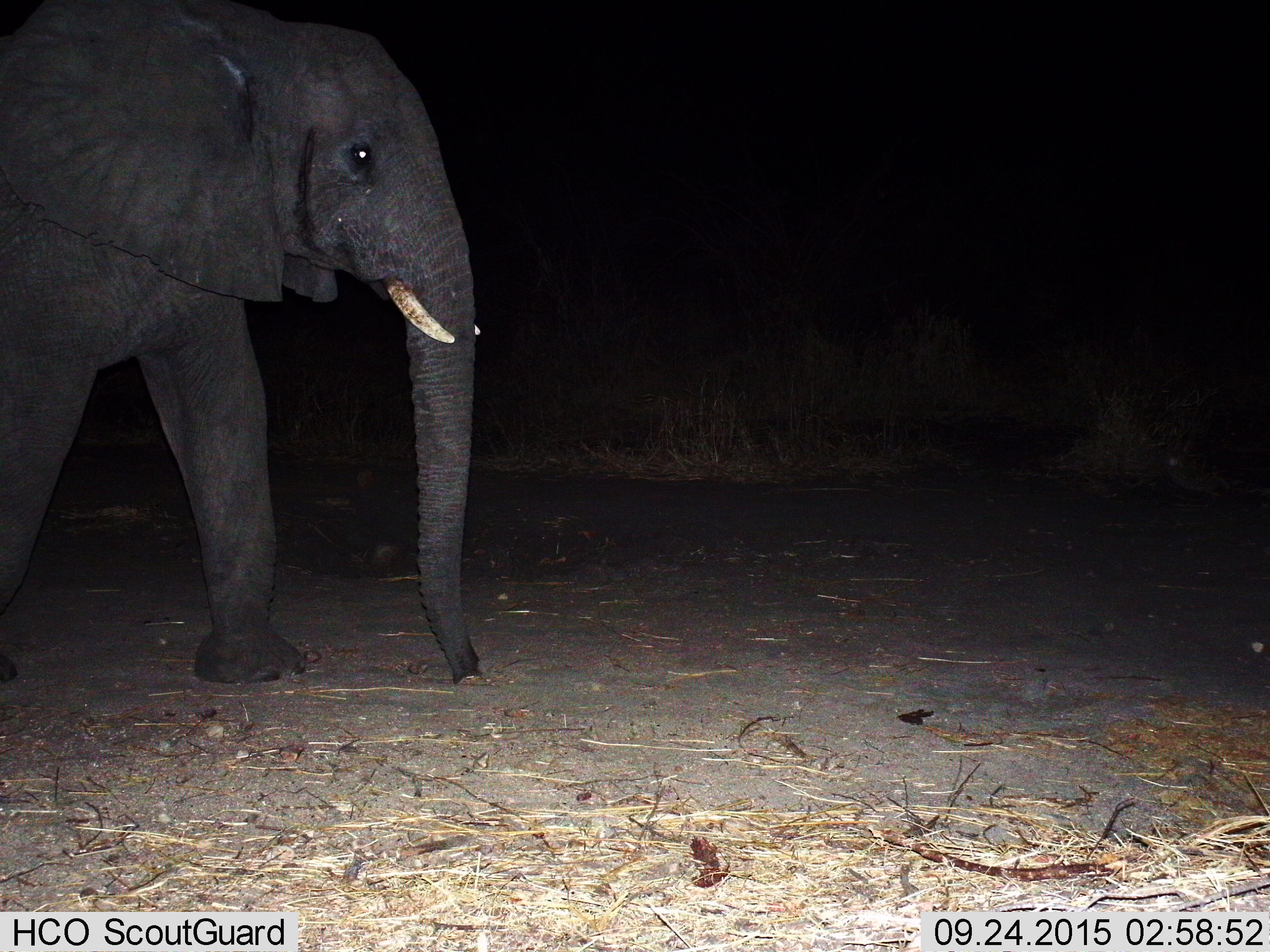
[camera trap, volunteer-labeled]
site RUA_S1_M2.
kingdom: Animalia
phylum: Chordata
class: Mammalia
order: Proboscidea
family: Elephantidae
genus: Loxodonta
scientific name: Loxodonta africana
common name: african bush elephant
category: elephant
Elephant (african bush elephant) (Loxodonta africana), count 1. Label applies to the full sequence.